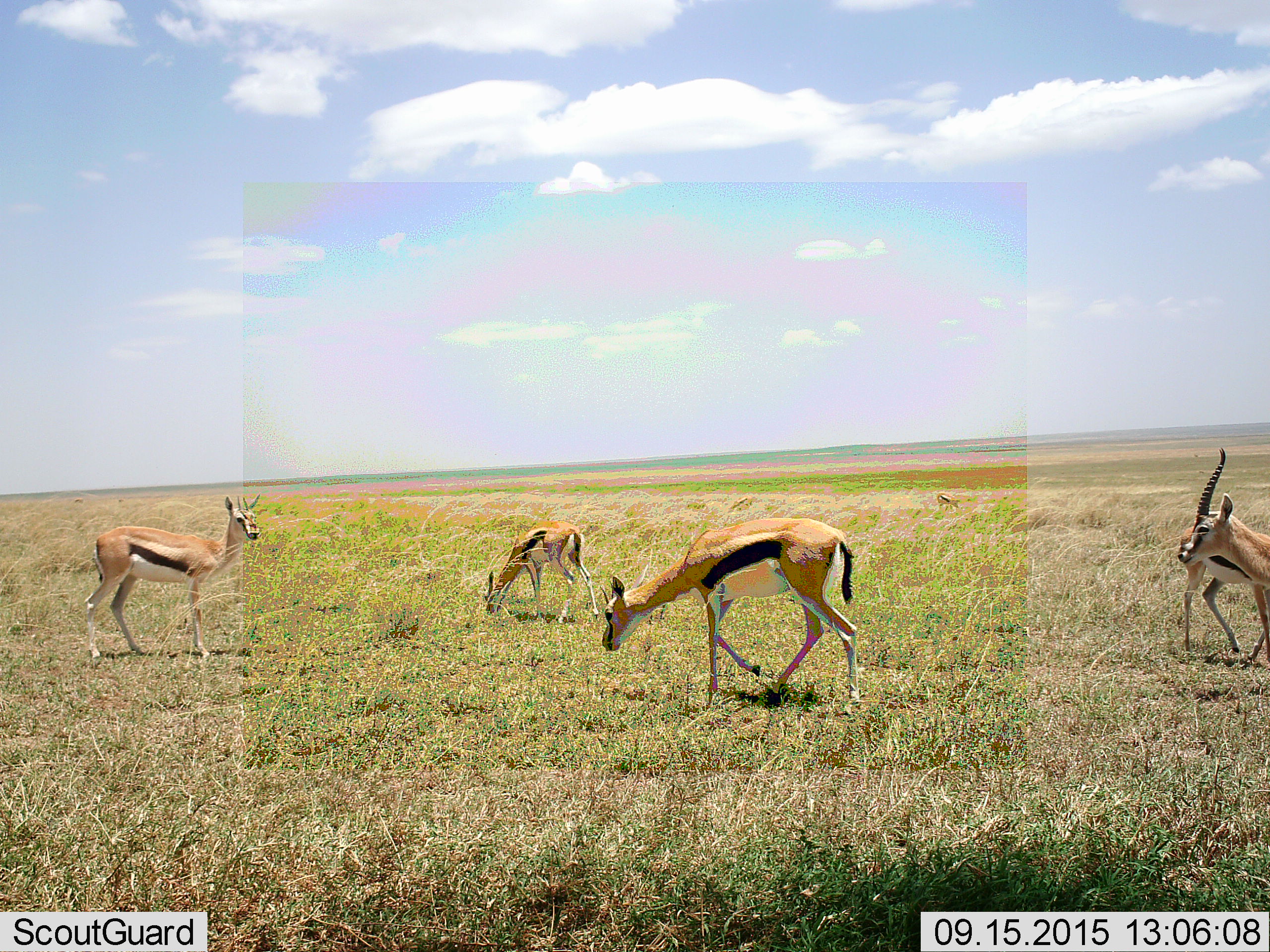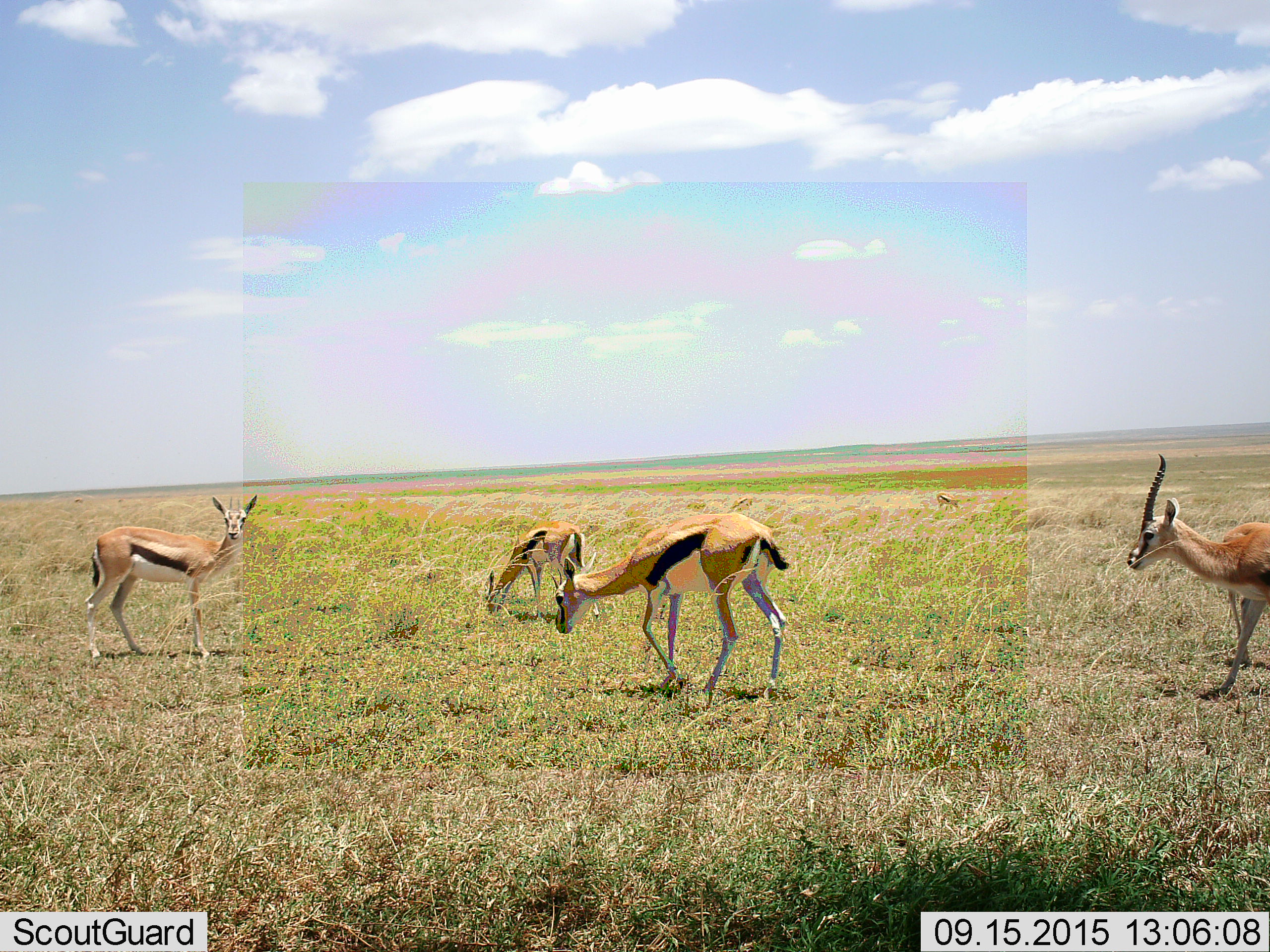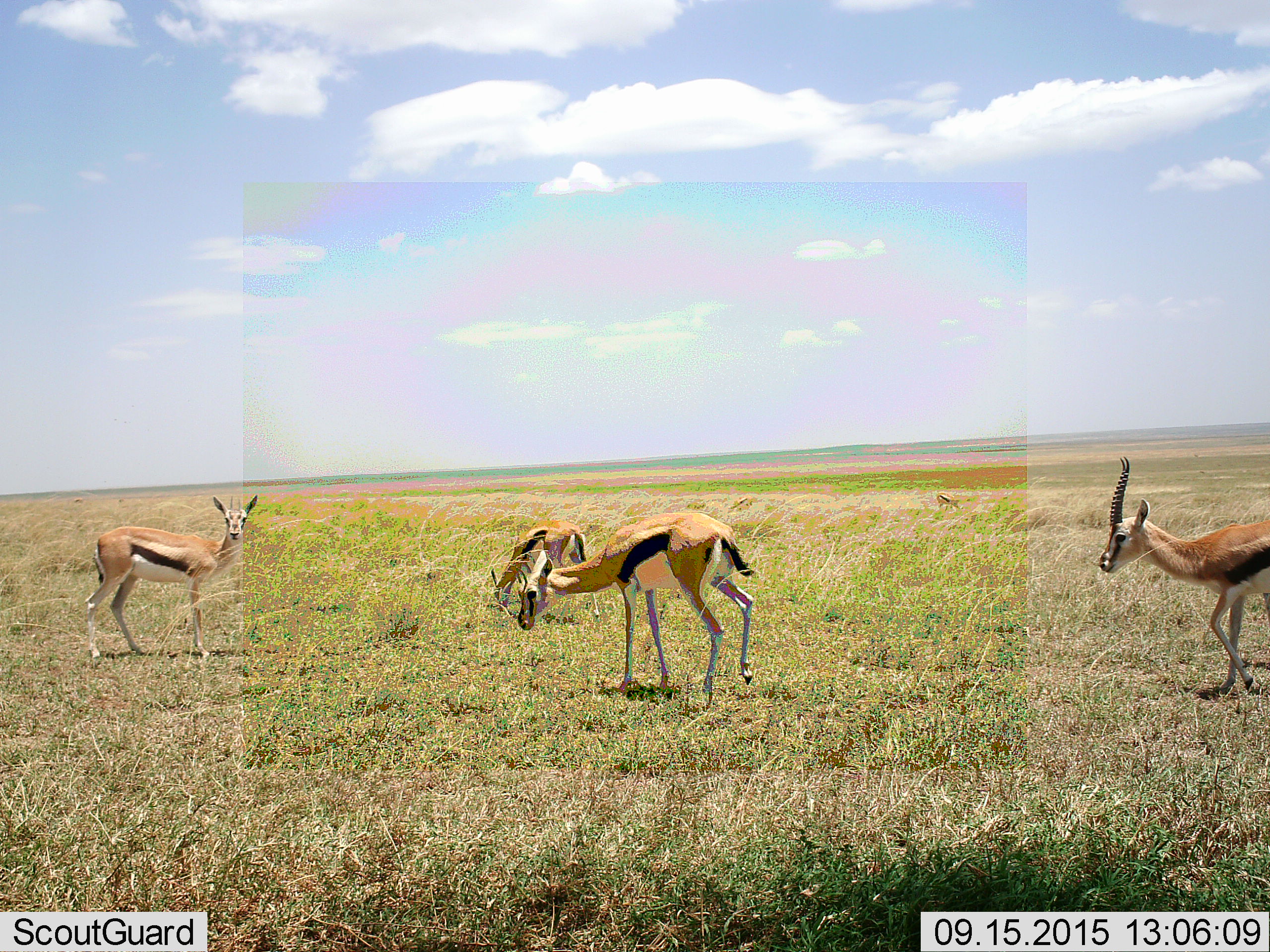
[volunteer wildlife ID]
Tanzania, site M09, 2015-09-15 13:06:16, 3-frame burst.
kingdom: Animalia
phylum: Chordata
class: Mammalia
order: Artiodactyla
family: Bovidae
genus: Eudorcas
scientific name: Eudorcas thomsonii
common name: thomson's gazelle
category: gazellethomsons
Gazellethomsons (thomson's gazelle) (Eudorcas thomsonii), count 5. Behavior (volunteer vote fractions): standing 100%, resting 10%, moving 90%, interacting 10%. Young present (vote fraction): 20%. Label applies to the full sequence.